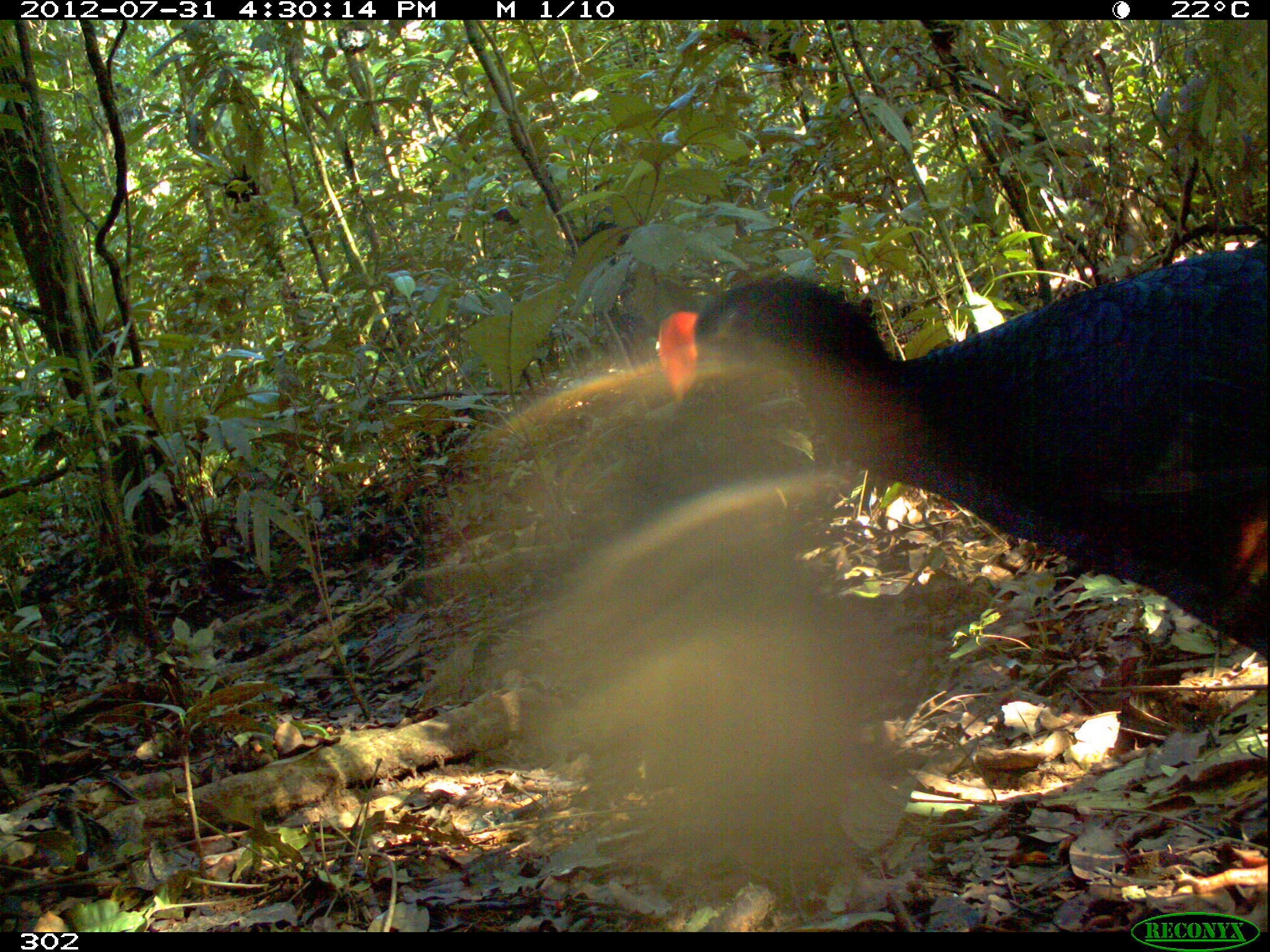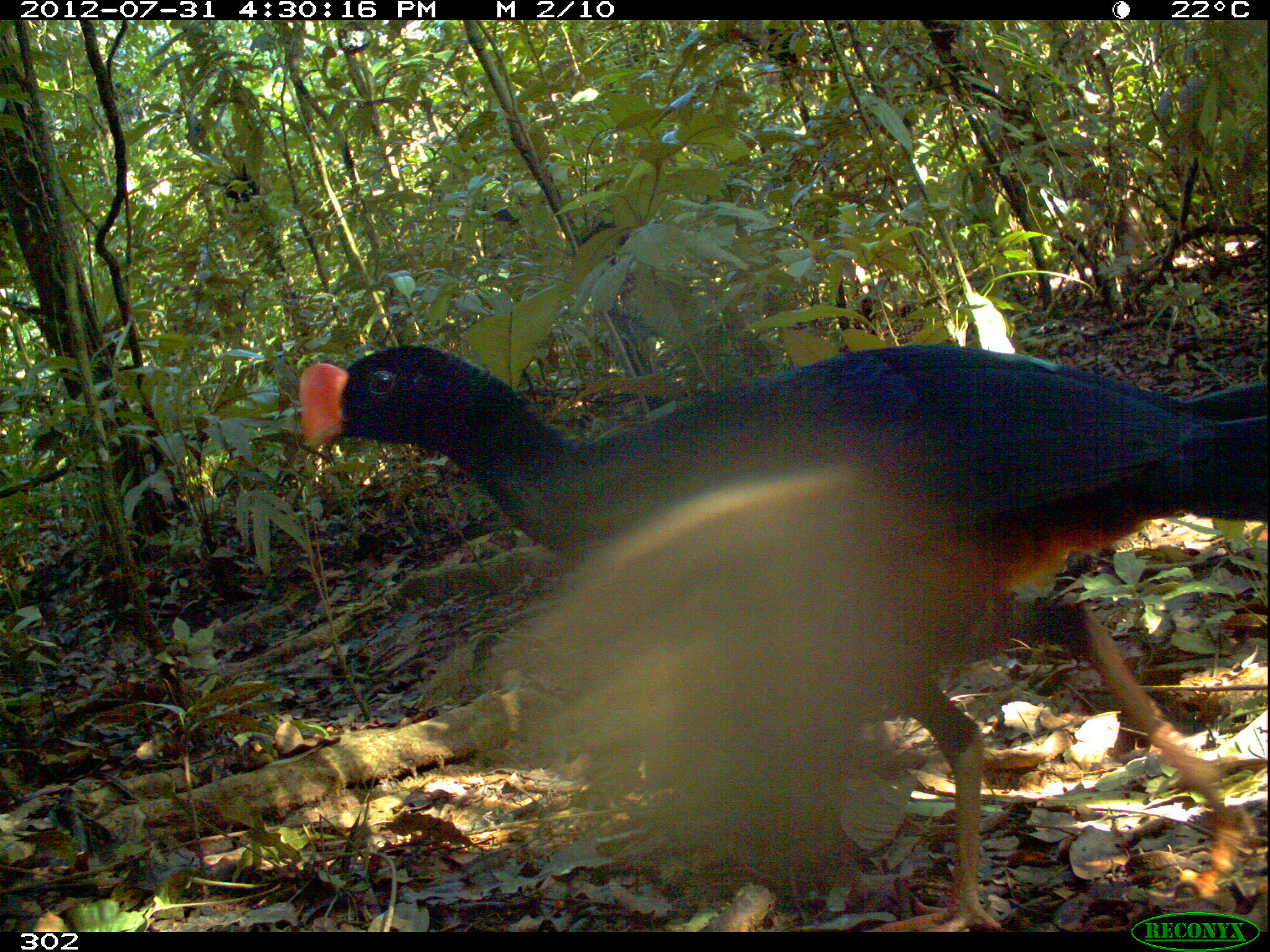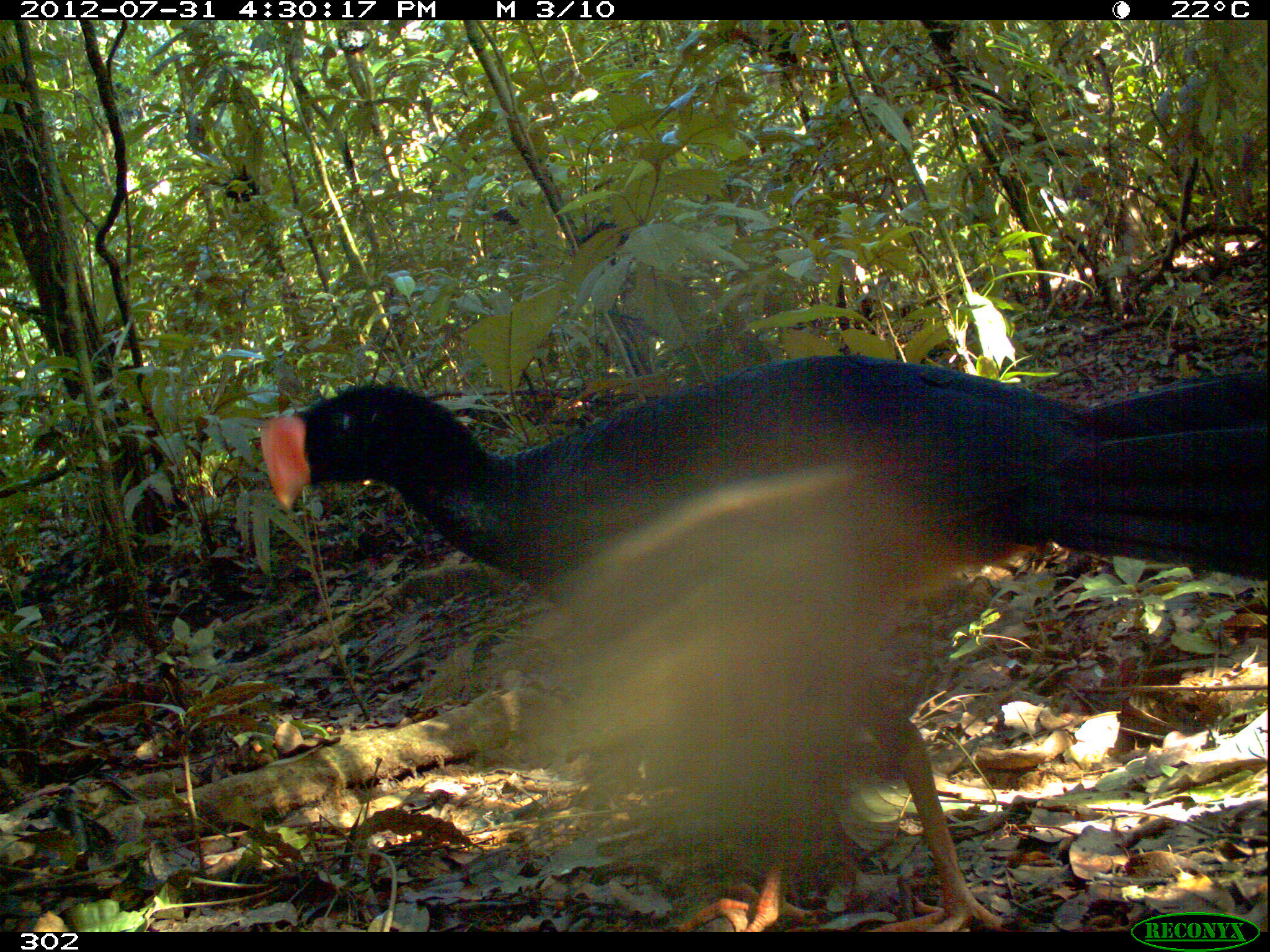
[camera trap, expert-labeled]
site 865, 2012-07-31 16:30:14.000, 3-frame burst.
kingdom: Animalia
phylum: Chordata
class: Aves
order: Galliformes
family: Cracidae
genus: Mitu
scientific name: Mitu tuberosum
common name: razor-billed curassow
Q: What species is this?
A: Mitu tuberosum (razor-billed curassow).